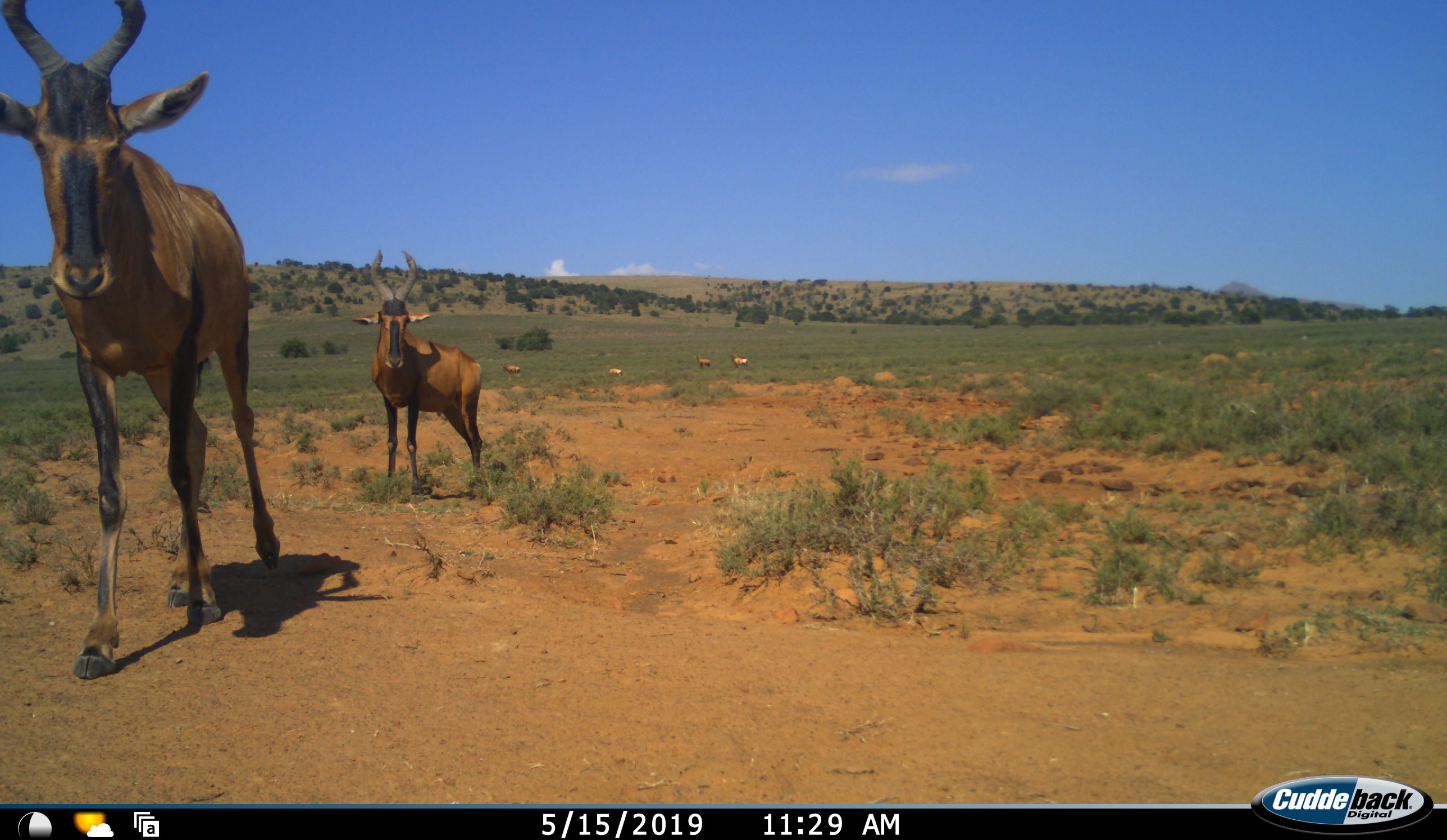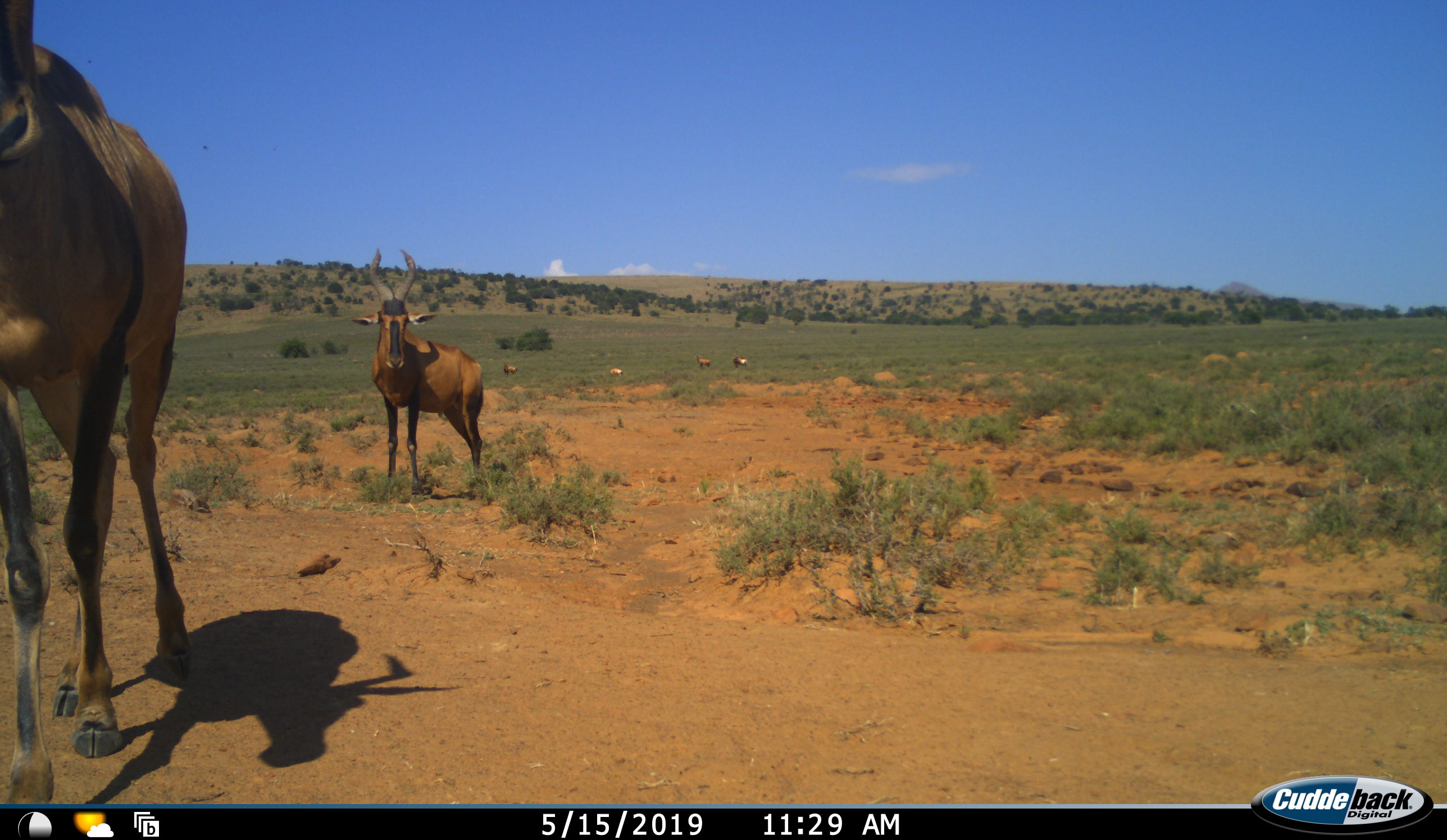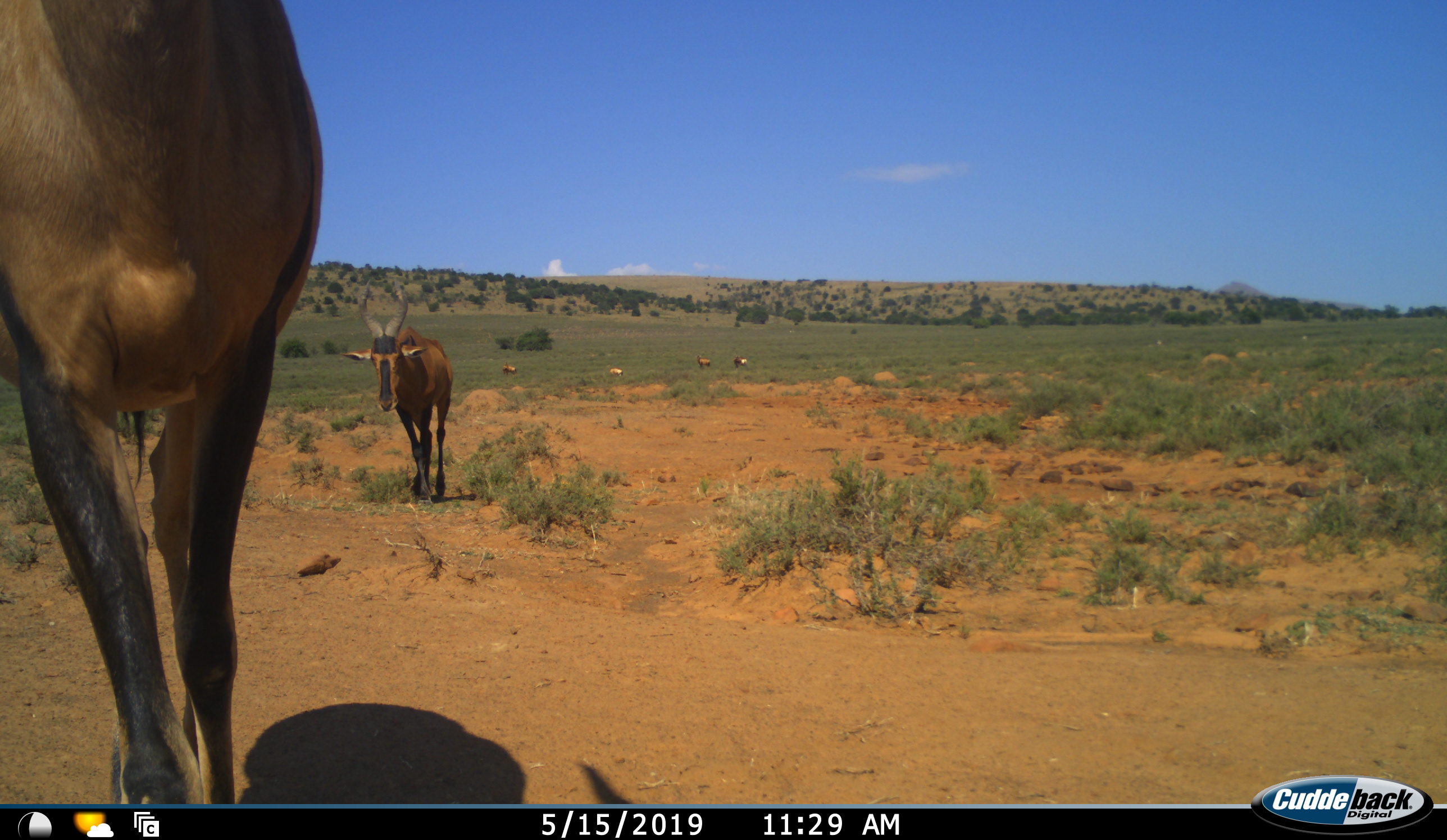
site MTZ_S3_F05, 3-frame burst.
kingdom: Animalia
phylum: Chordata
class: Mammalia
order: Artiodactyla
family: Bovidae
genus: Alcelaphus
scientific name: Alcelaphus buselaphus caama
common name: red hartebeest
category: hartebeestred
Hartebeestred (red hartebeest) (Alcelaphus buselaphus caama), count 6. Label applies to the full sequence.